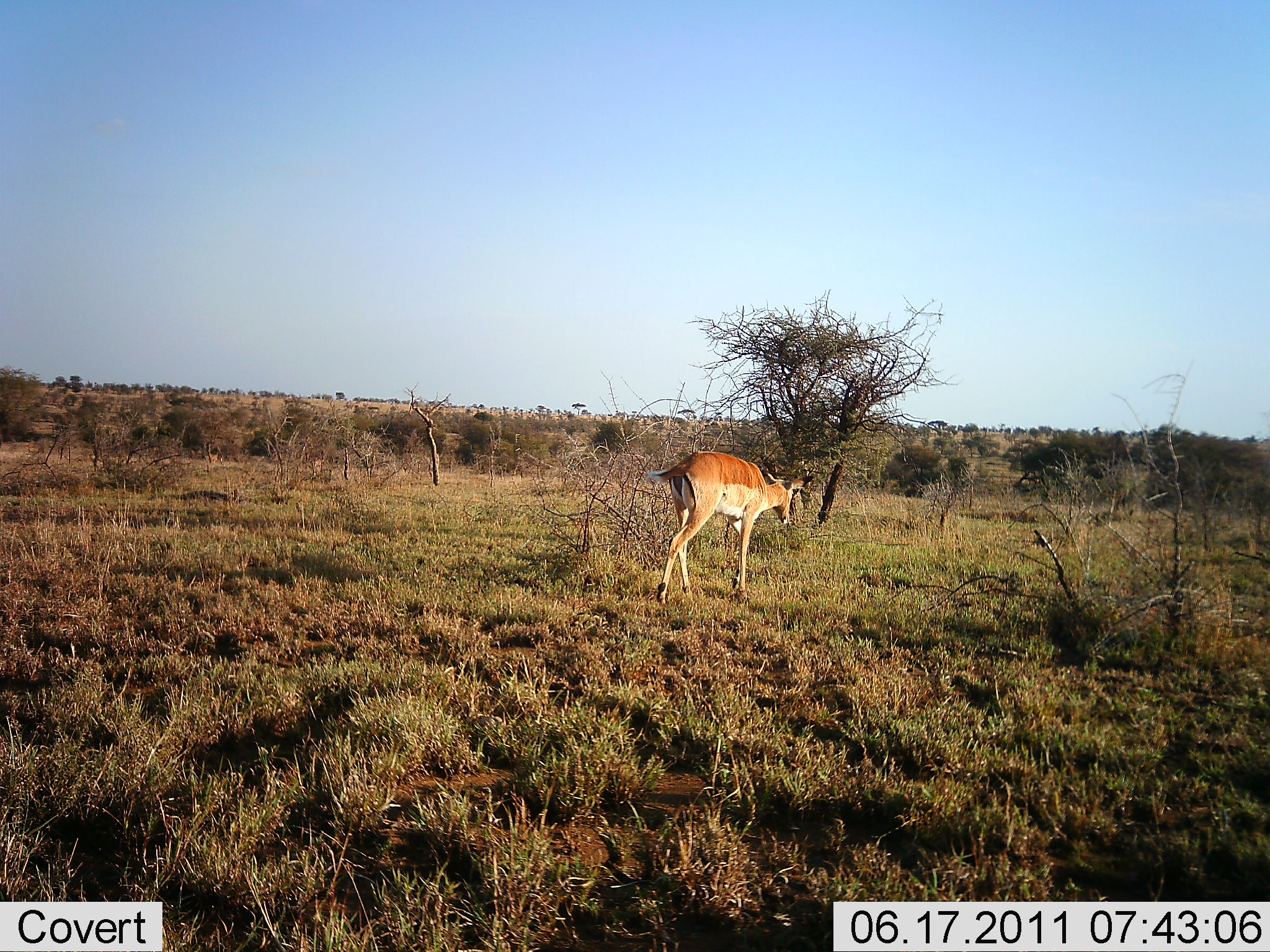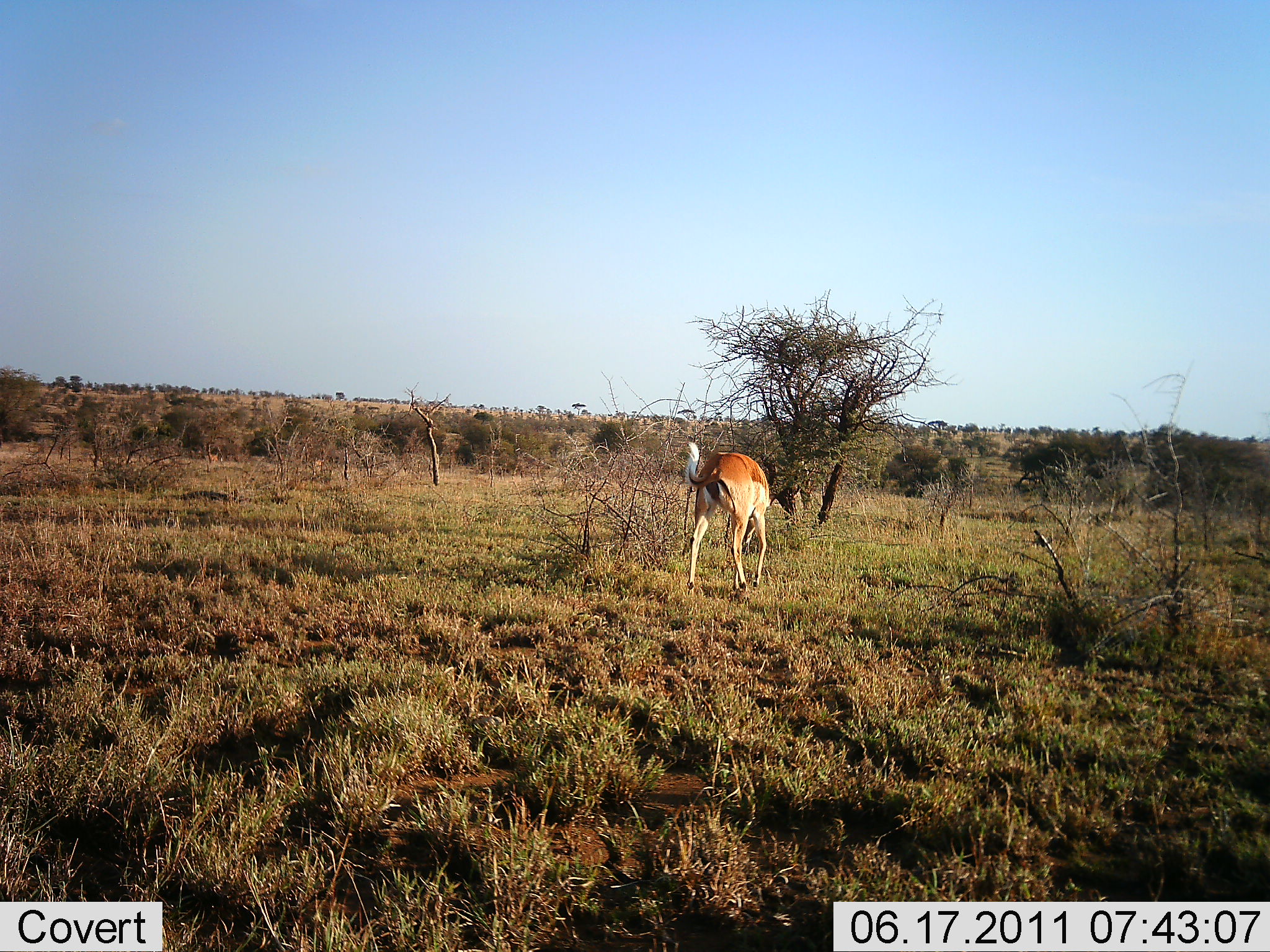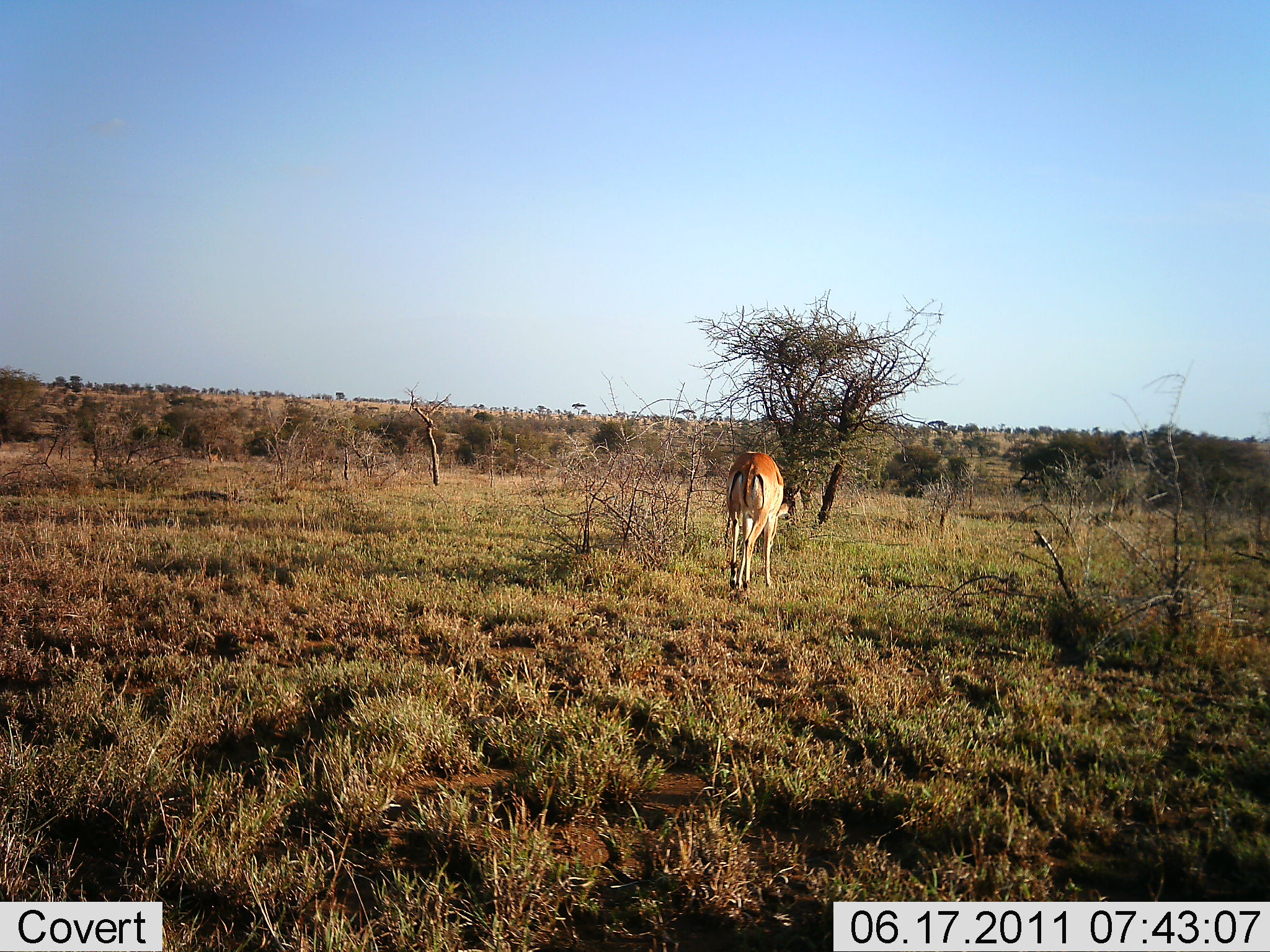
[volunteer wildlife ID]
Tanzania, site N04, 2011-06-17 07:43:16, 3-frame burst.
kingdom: Animalia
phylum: Chordata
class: Mammalia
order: Artiodactyla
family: Bovidae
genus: Nanger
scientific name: Nanger granti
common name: grant's gazelle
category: gazellegrants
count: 1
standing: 20%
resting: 0%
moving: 50%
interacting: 0%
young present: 0%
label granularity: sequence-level